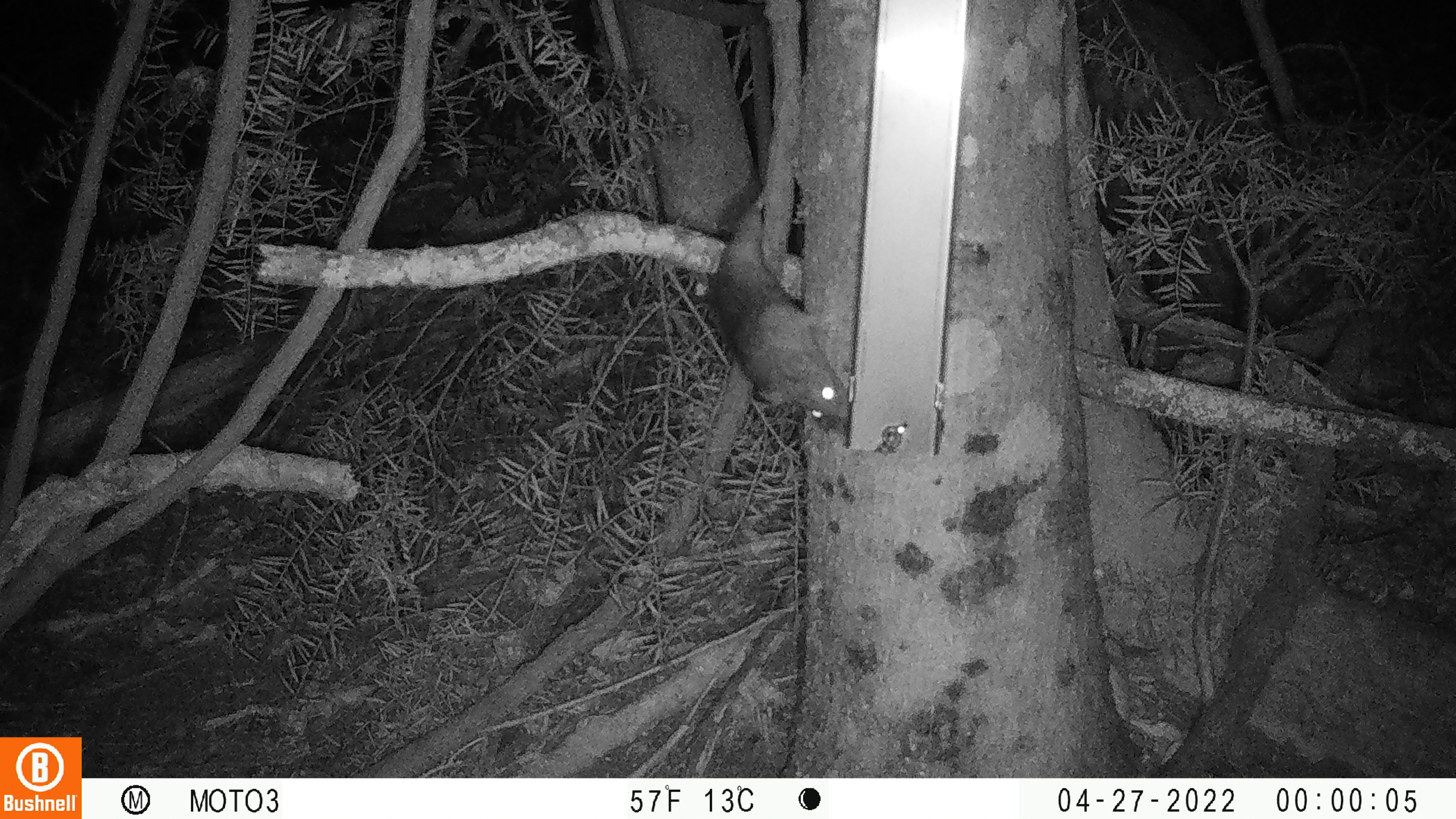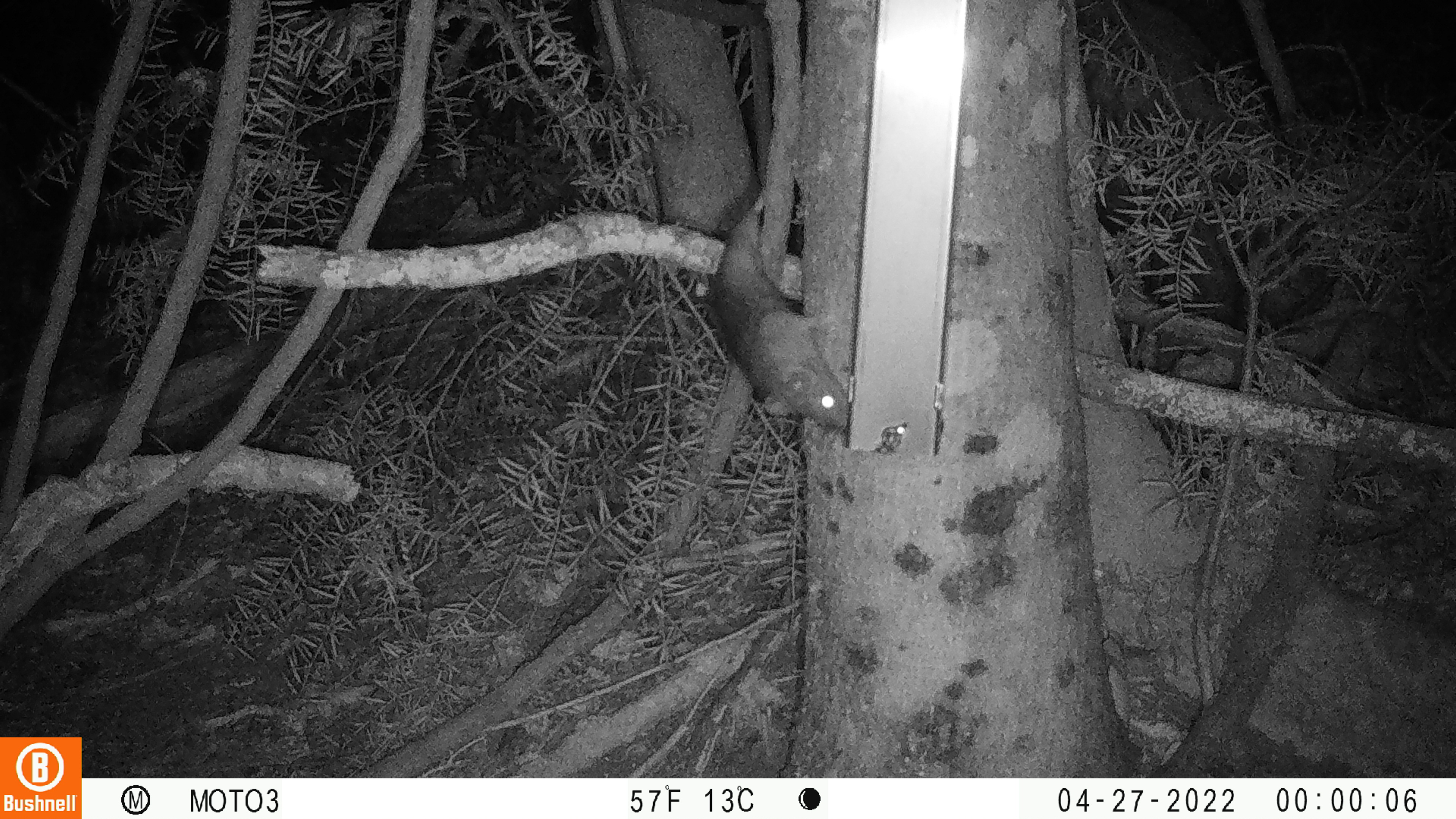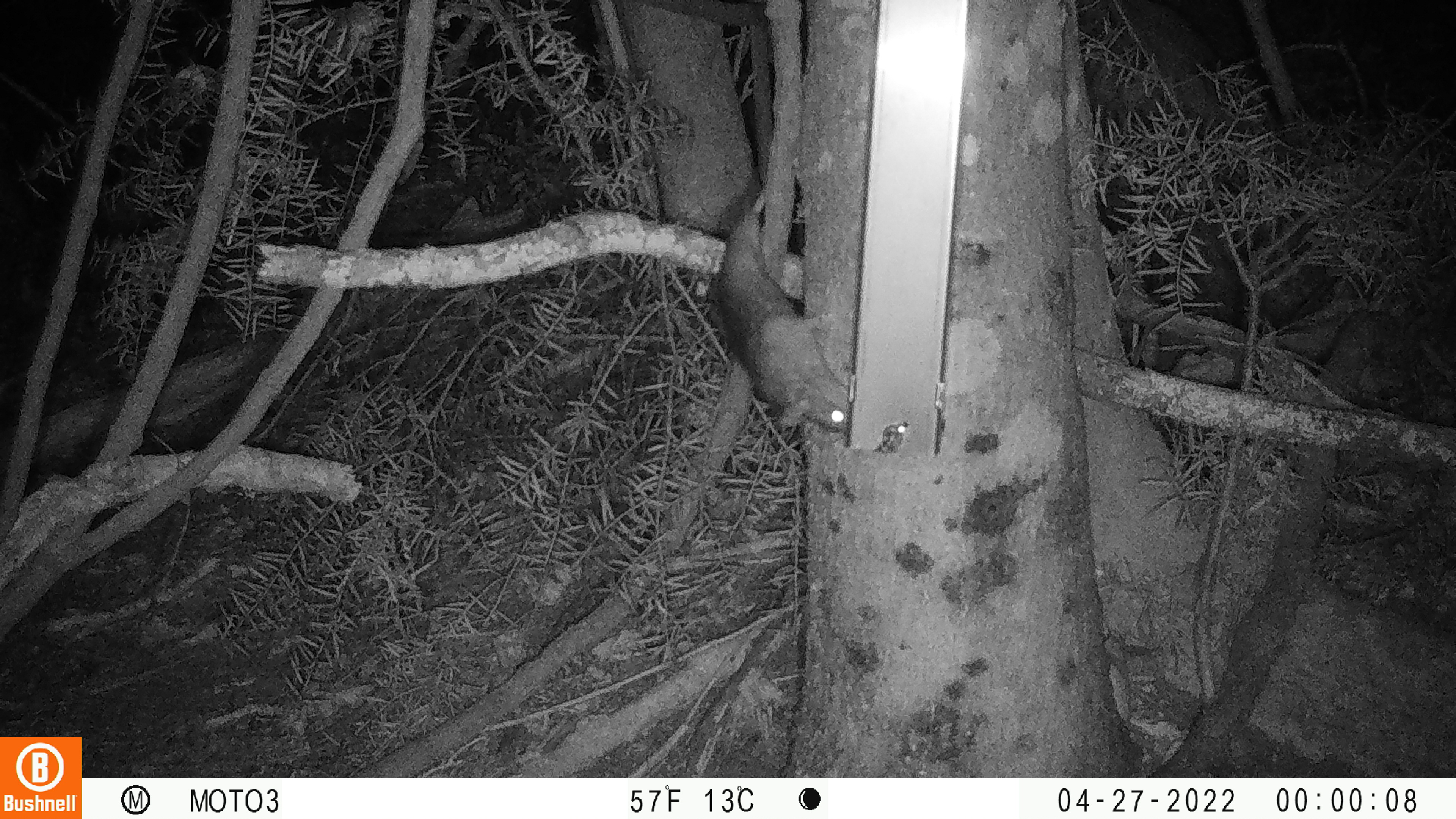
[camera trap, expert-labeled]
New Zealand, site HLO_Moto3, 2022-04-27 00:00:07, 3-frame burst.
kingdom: Animalia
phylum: Chordata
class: Mammalia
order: Rodentia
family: Muridae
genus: Rattus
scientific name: Rattus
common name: rat